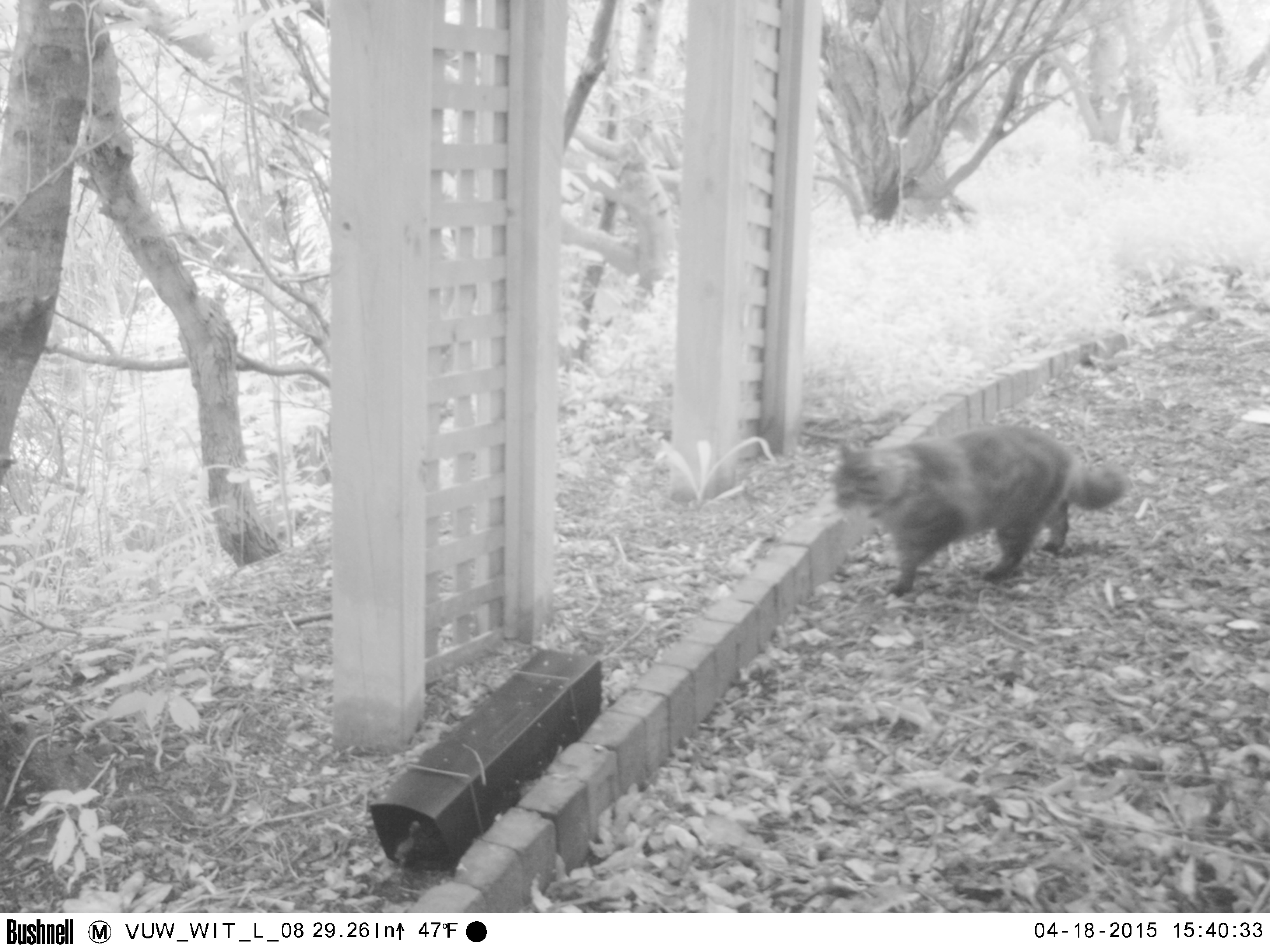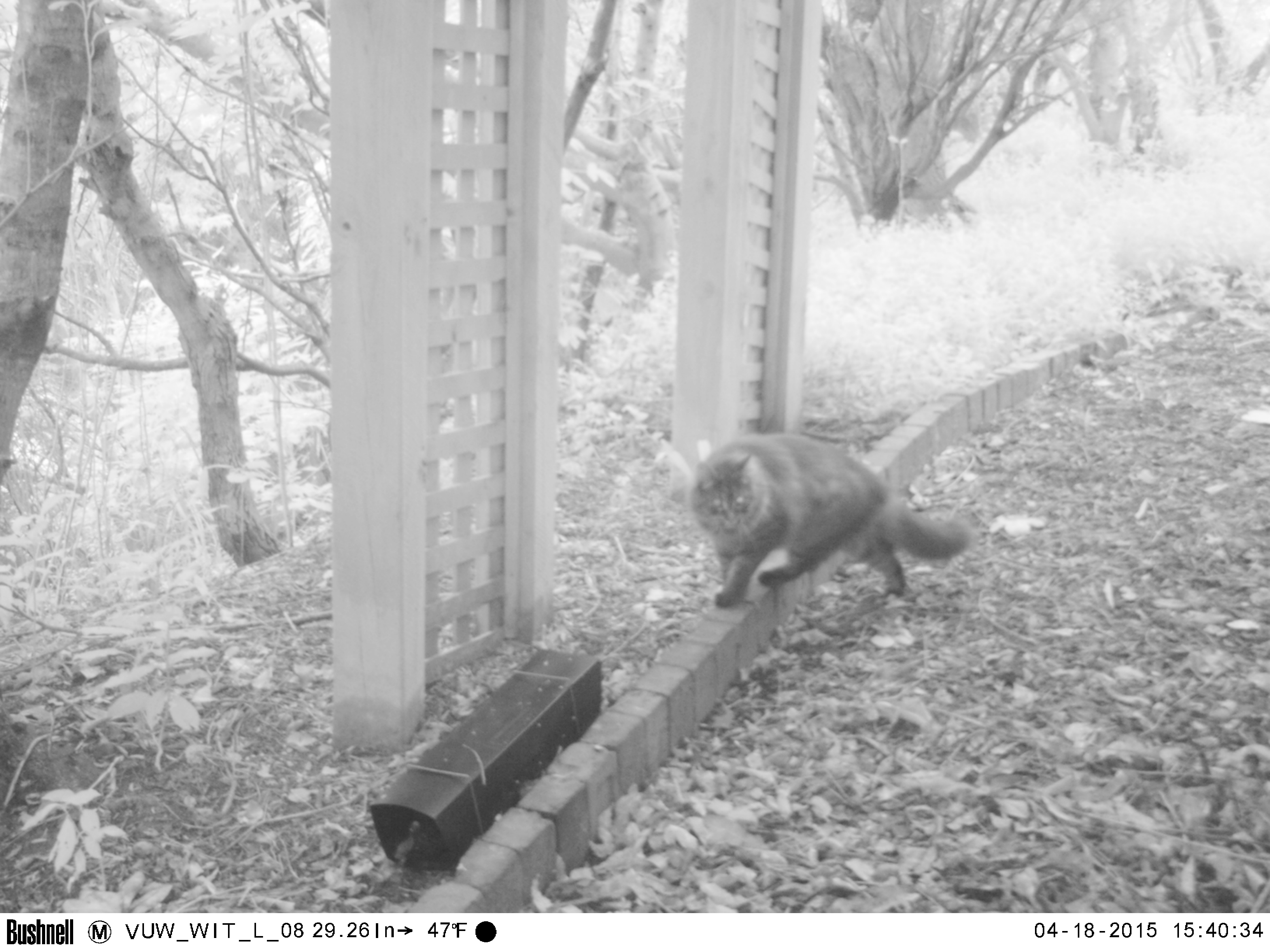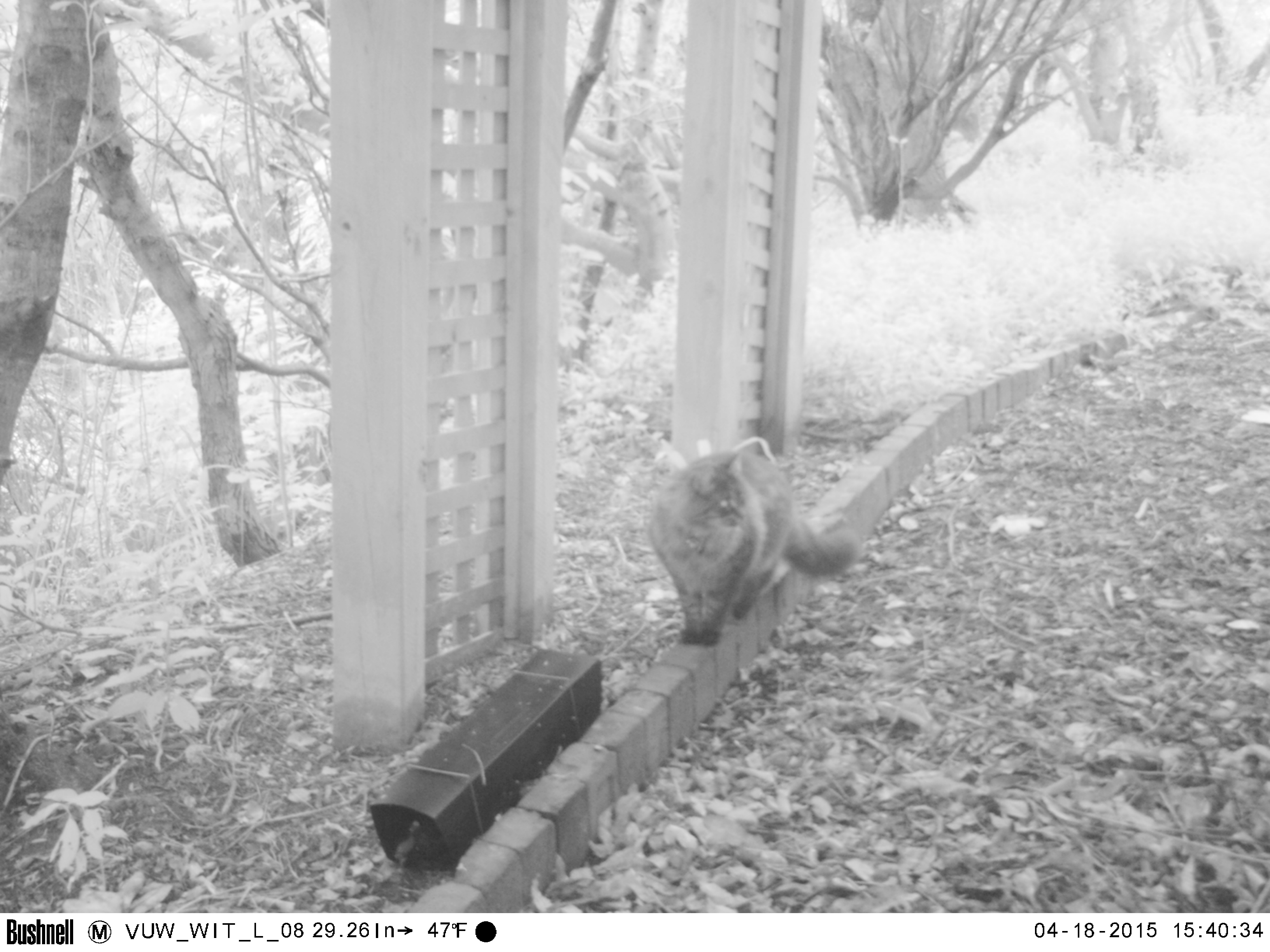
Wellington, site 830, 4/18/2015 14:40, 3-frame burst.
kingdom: Animalia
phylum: Chordata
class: Mammalia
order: Carnivora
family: Felidae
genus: Felis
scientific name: Felis catus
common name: cat